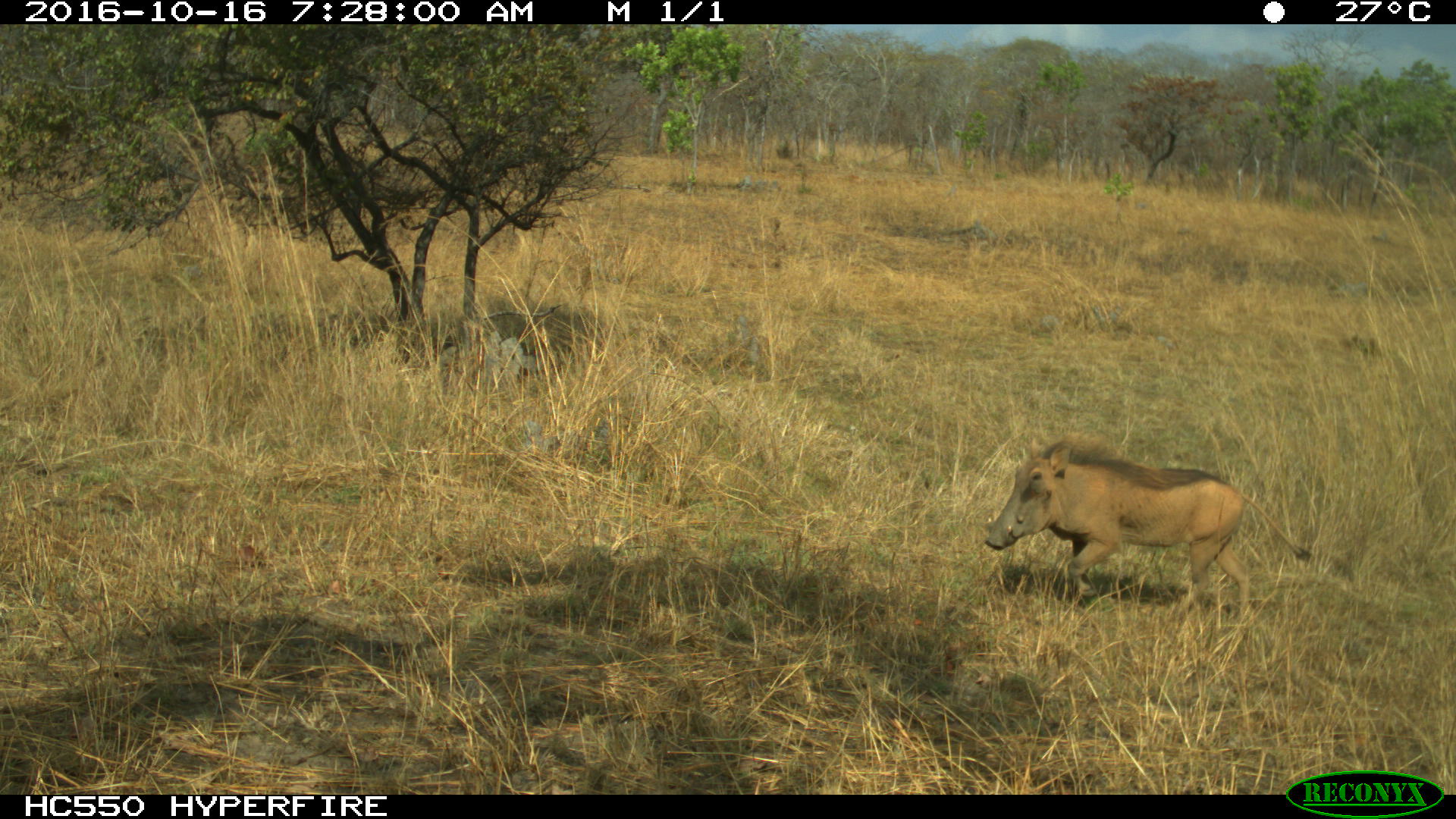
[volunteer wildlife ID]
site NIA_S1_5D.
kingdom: Animalia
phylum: Chordata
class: Mammalia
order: Artiodactyla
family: Suidae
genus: Phacochoerus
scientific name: Phacochoerus africanus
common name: warthog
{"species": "warthog (Phacochoerus africanus)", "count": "1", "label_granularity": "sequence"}